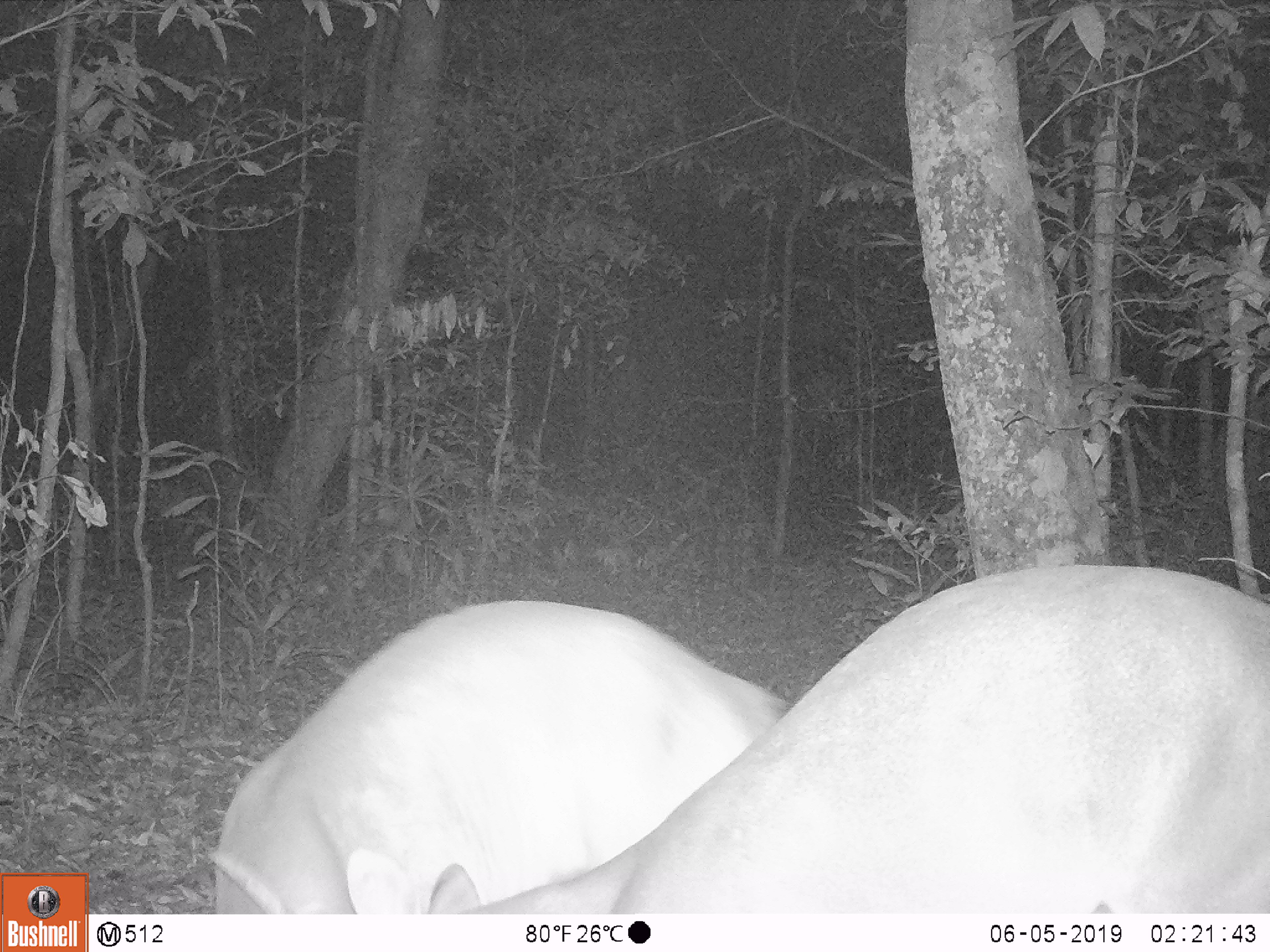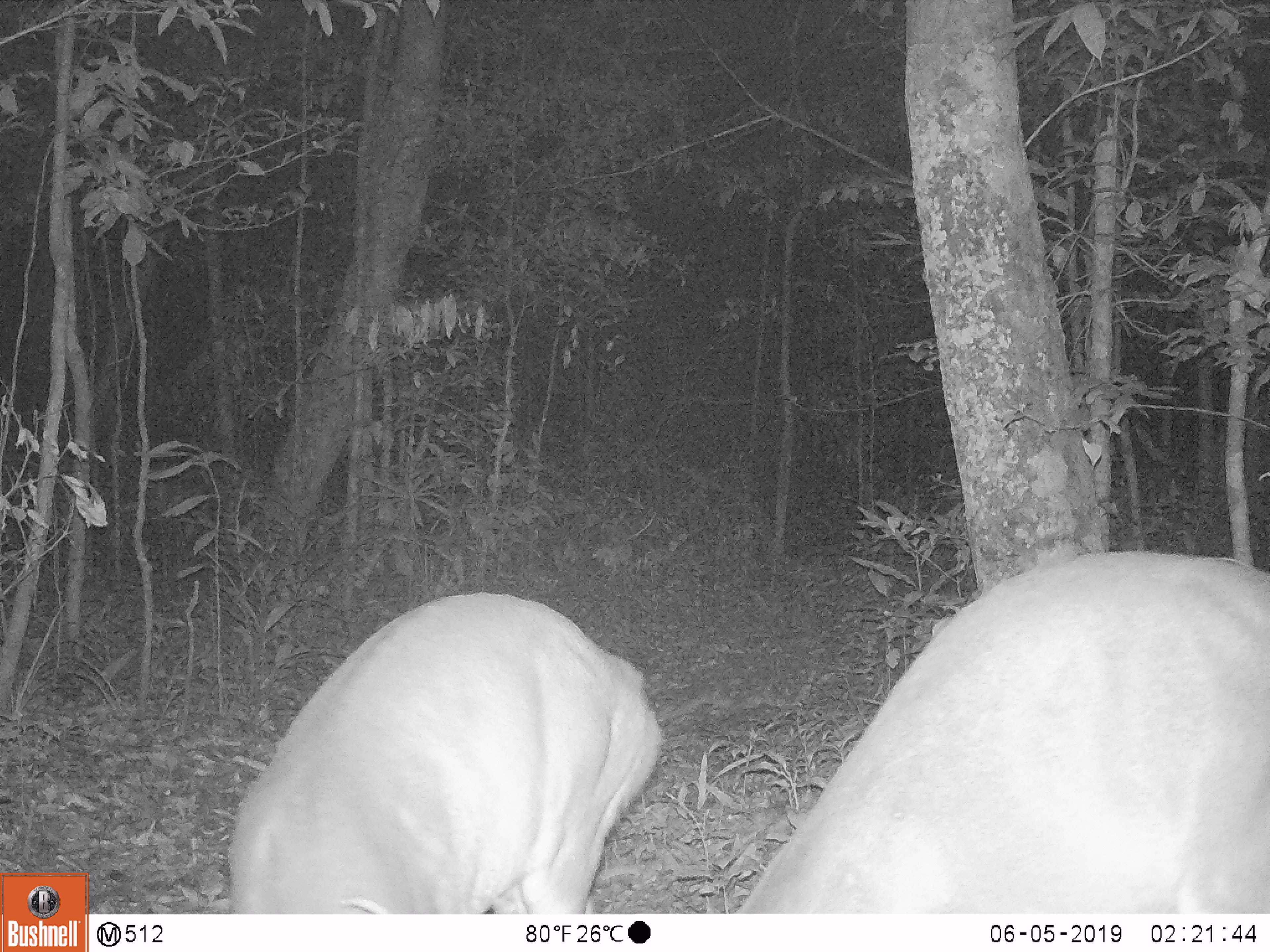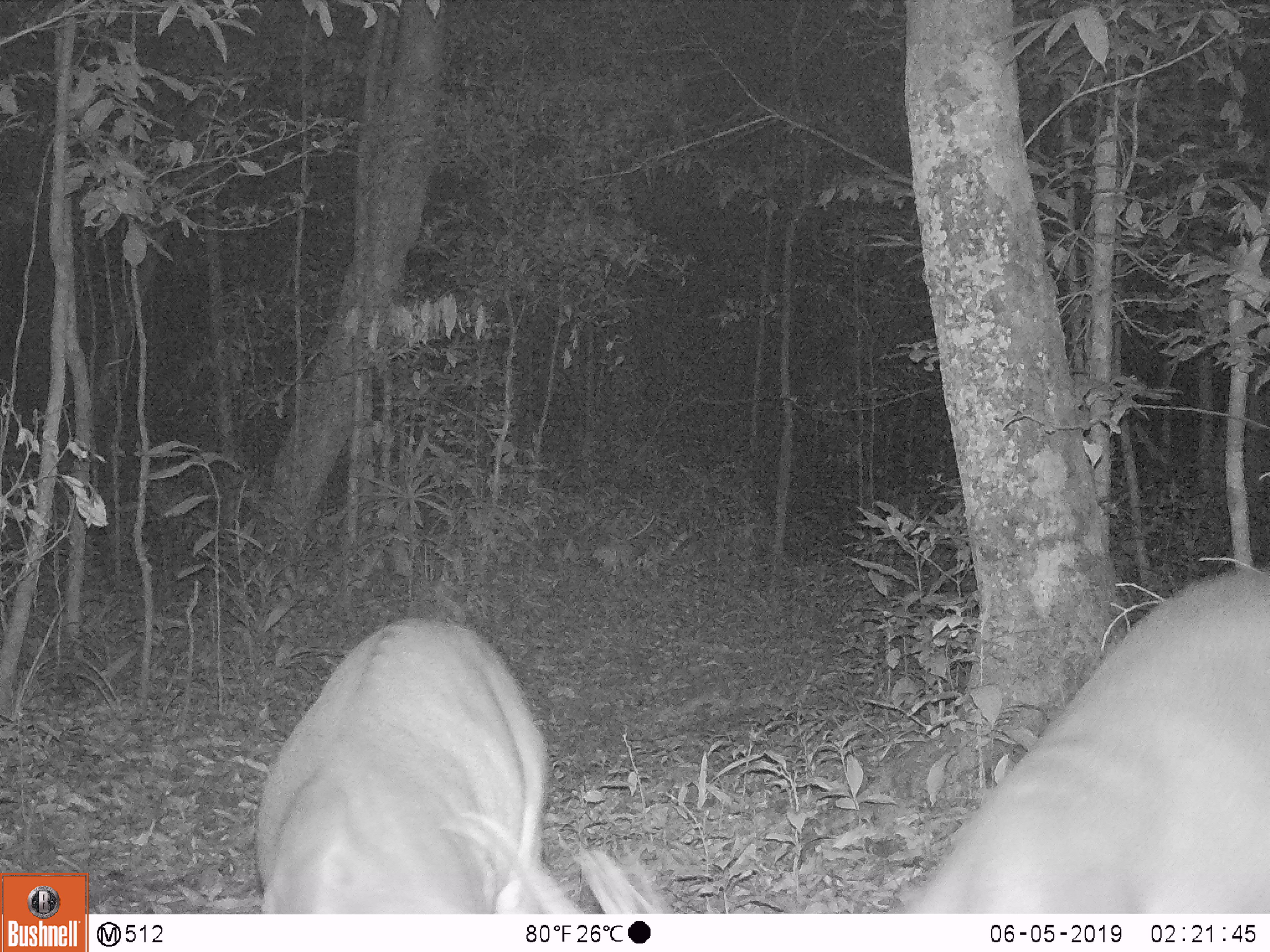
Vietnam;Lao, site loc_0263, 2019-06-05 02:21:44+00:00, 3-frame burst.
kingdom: Animalia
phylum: Chordata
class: Mammalia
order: Artiodactyla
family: Cervidae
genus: Muntiacus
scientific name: Muntiacus vuquangensis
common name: large-antlered muntjac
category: large antlered muntjac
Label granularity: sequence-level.